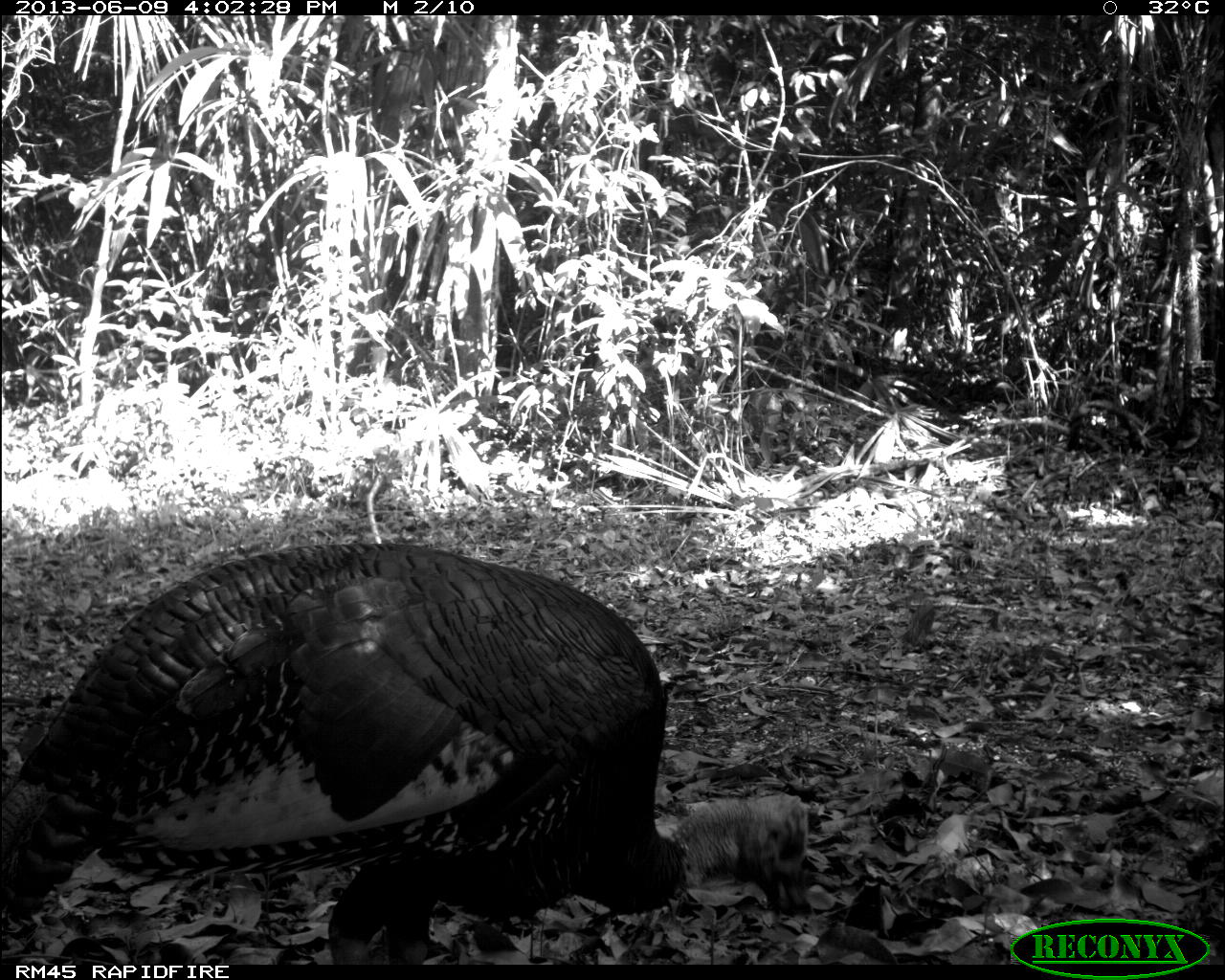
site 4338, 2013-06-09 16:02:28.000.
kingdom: Animalia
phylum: Chordata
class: Aves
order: Galliformes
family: Phasianidae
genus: Meleagris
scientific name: Meleagris ocellata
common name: ocellated turkey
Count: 1.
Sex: male.